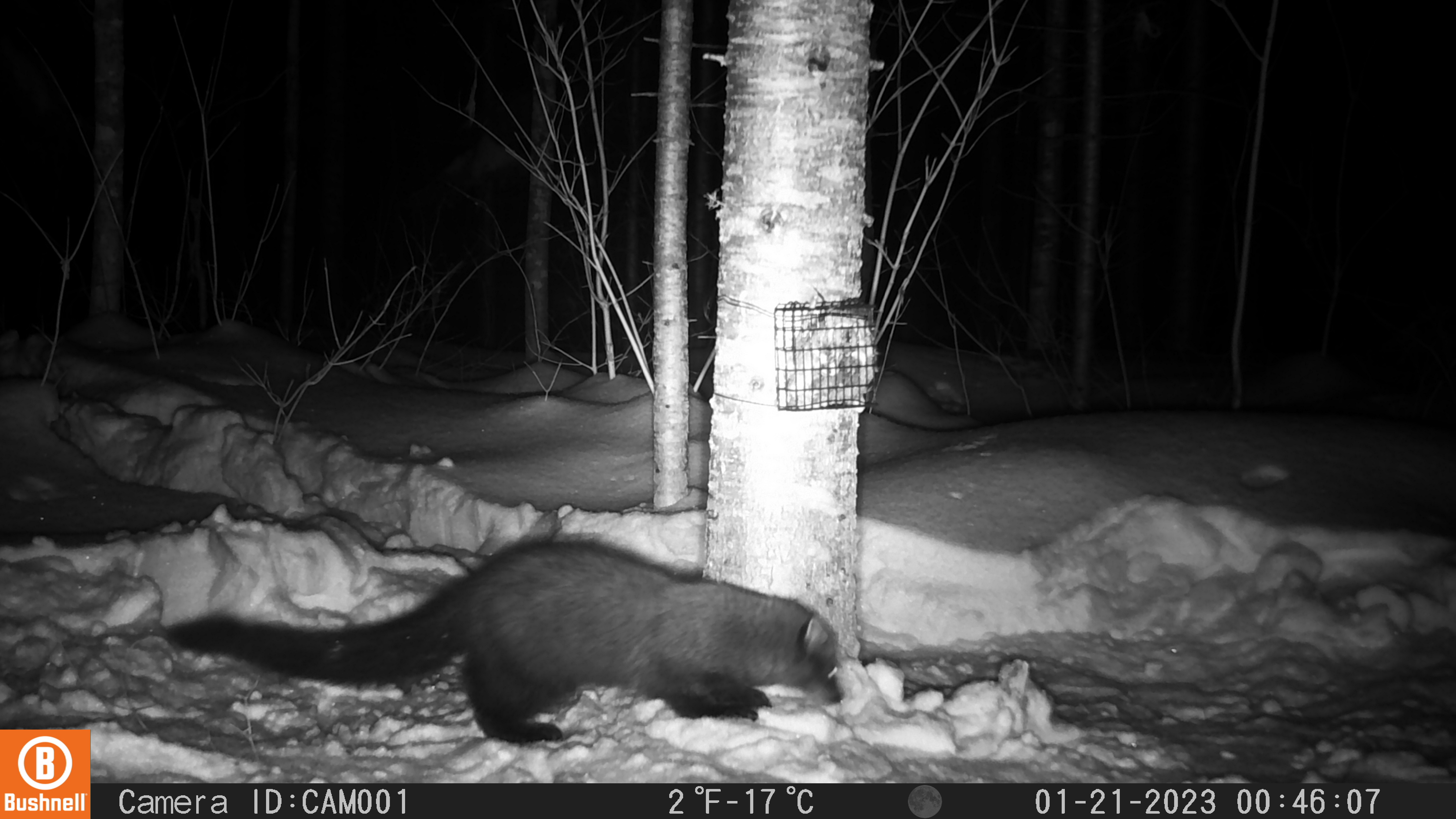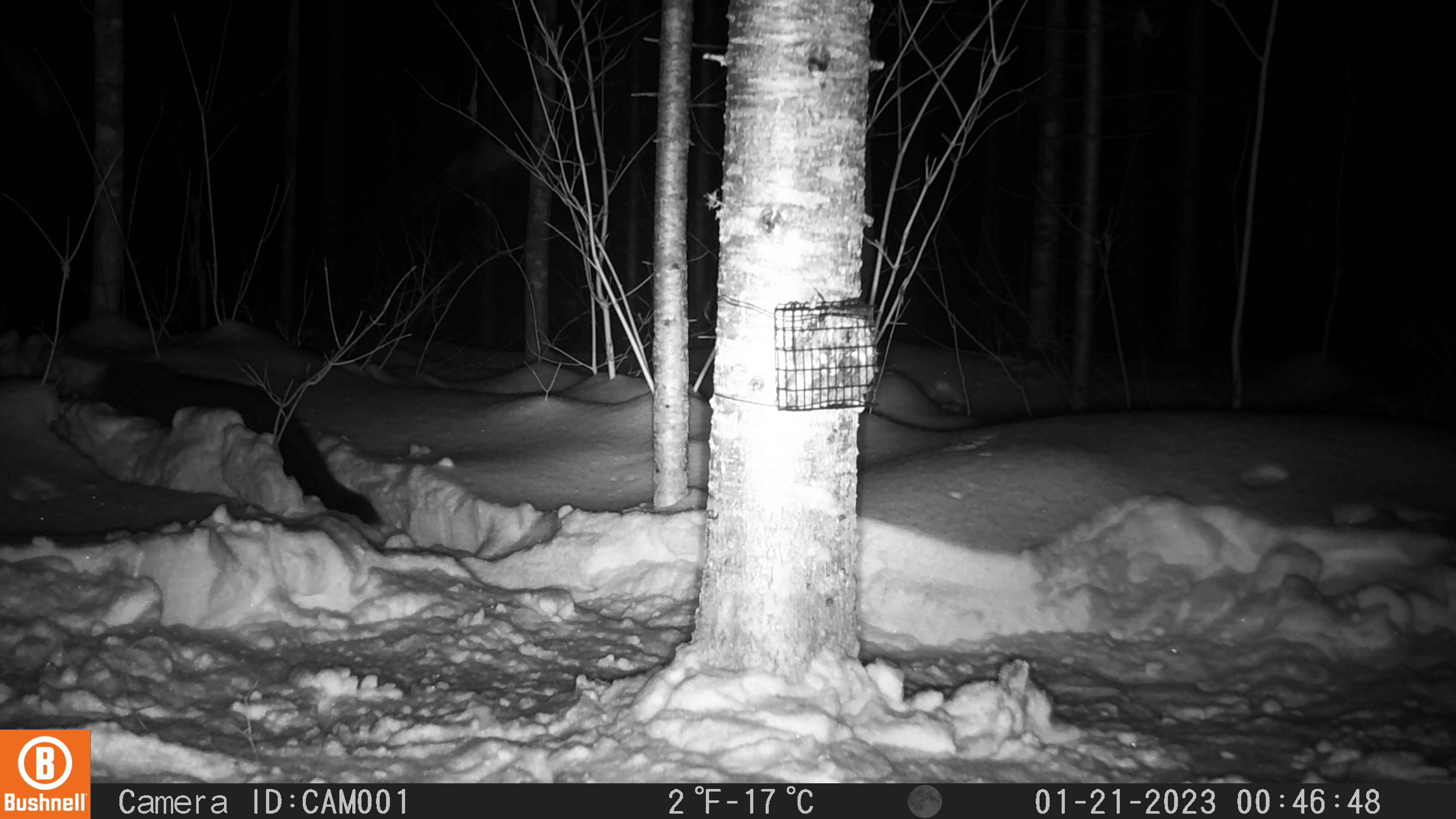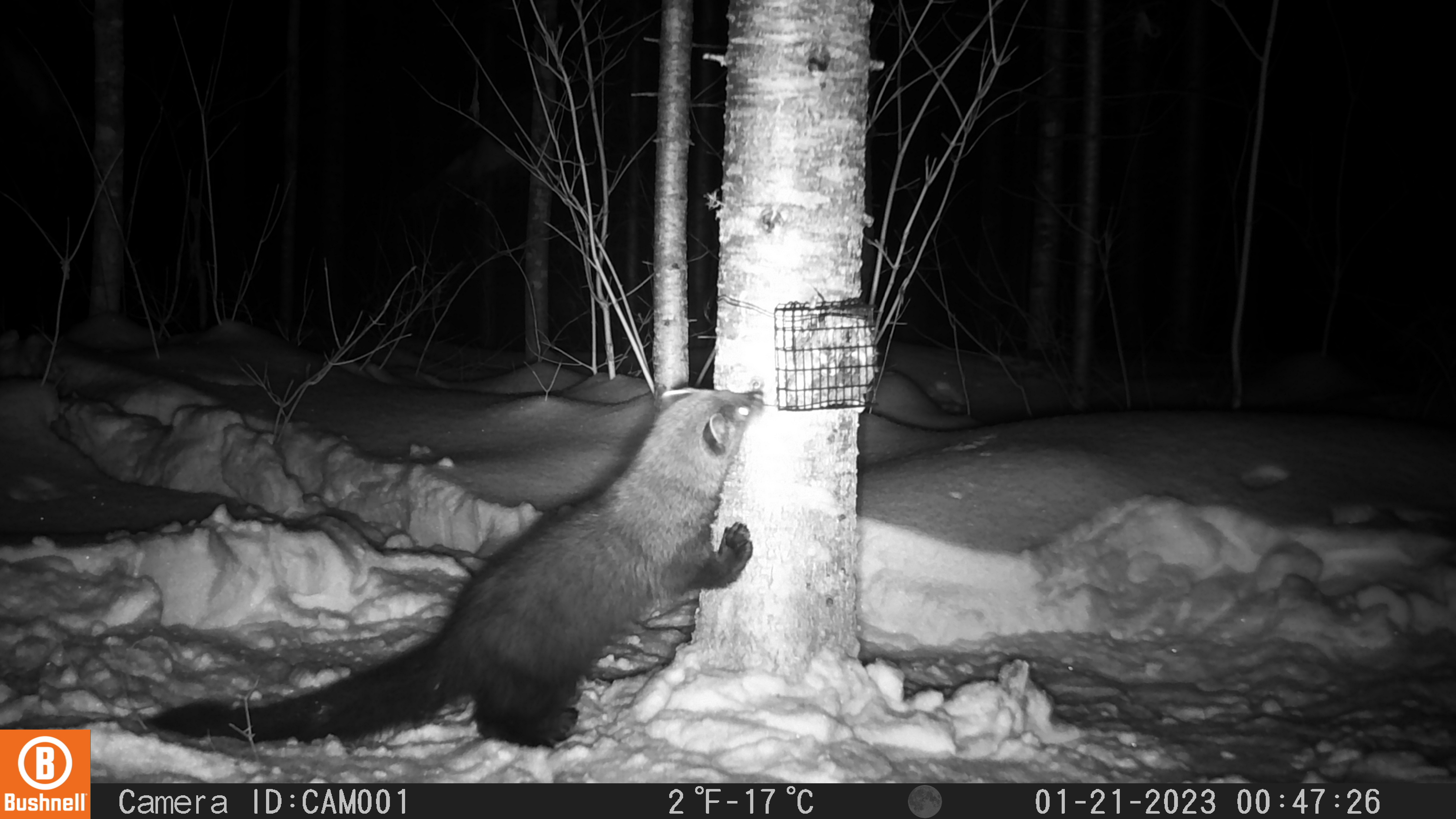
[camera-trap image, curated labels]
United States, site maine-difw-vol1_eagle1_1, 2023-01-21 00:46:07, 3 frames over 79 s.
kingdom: Animalia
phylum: Chordata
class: Mammalia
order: Carnivora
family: Mustelidae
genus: Pekania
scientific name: Pekania pennanti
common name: fisher